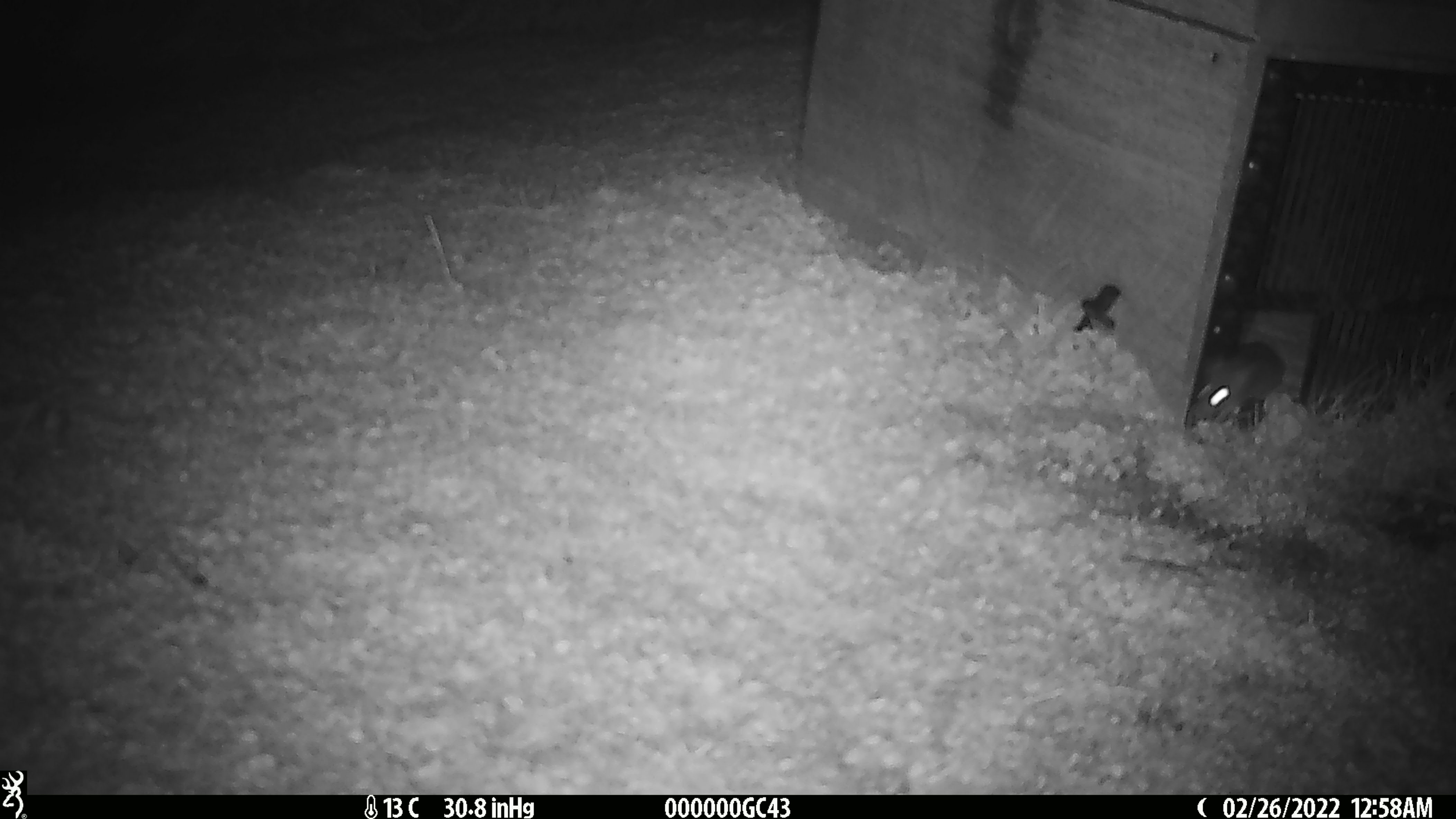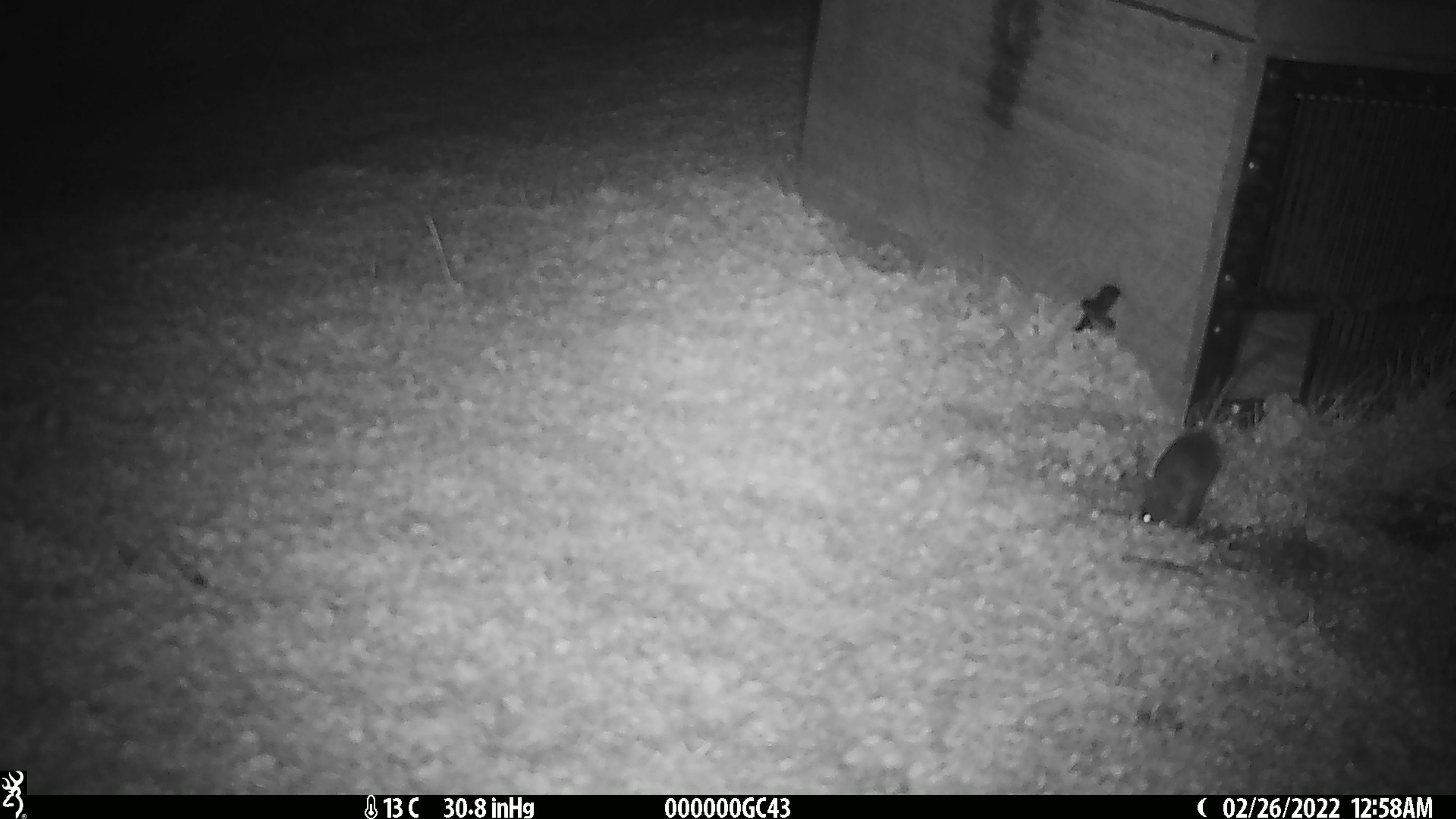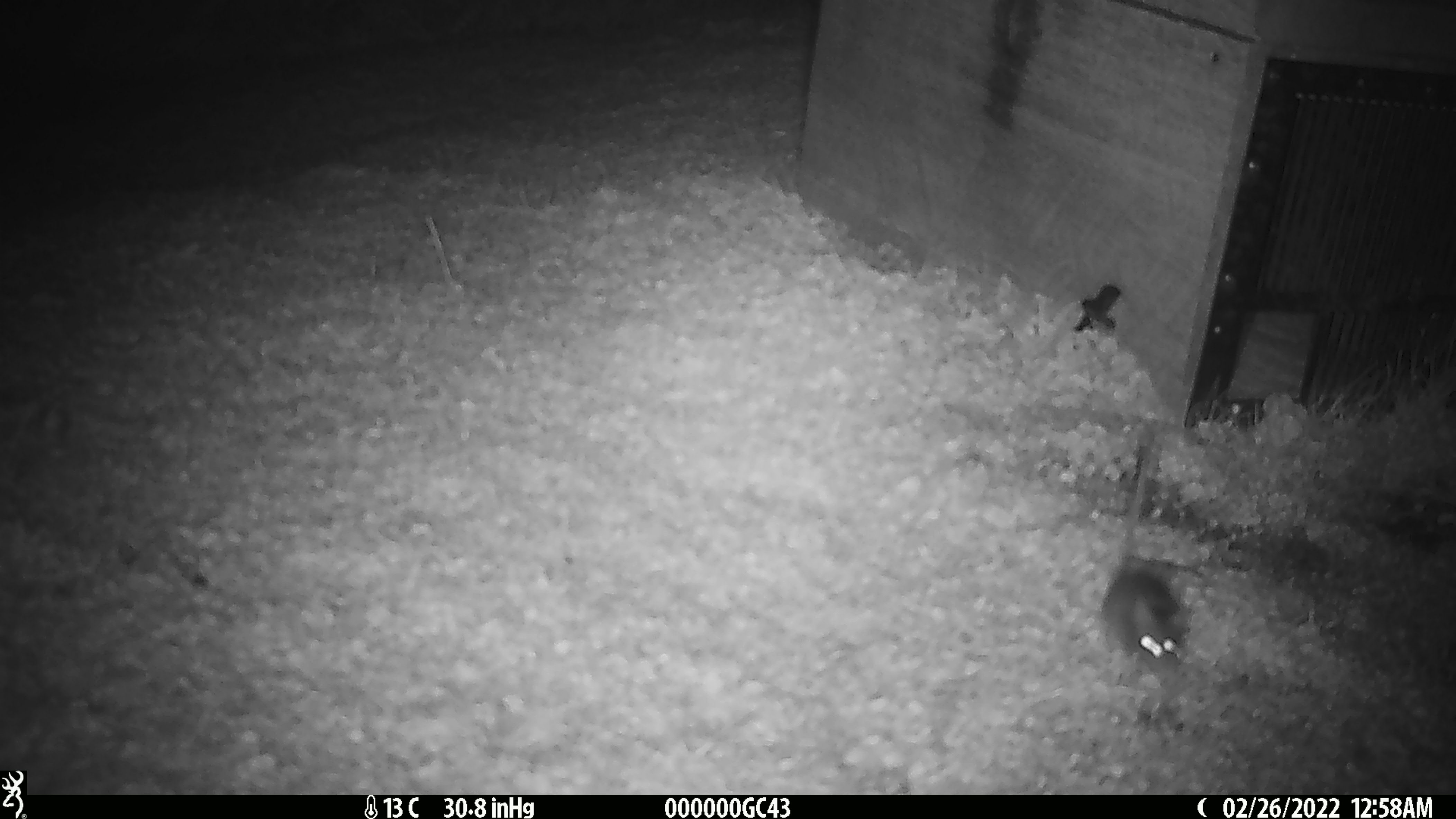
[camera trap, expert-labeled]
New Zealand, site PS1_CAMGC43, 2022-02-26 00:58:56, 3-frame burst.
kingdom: Animalia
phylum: Chordata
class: Mammalia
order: Rodentia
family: Muridae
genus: Mus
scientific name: Mus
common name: mouse